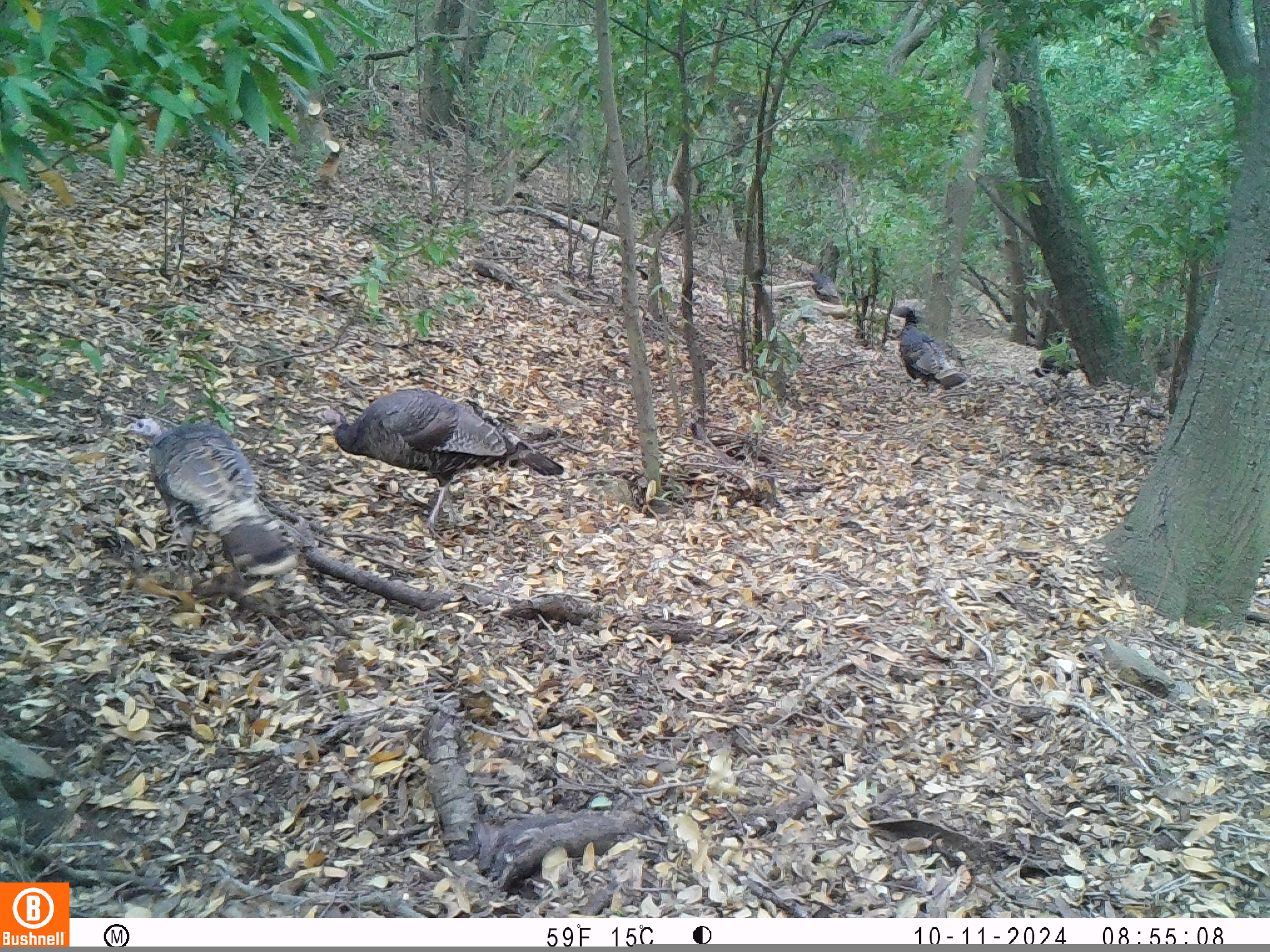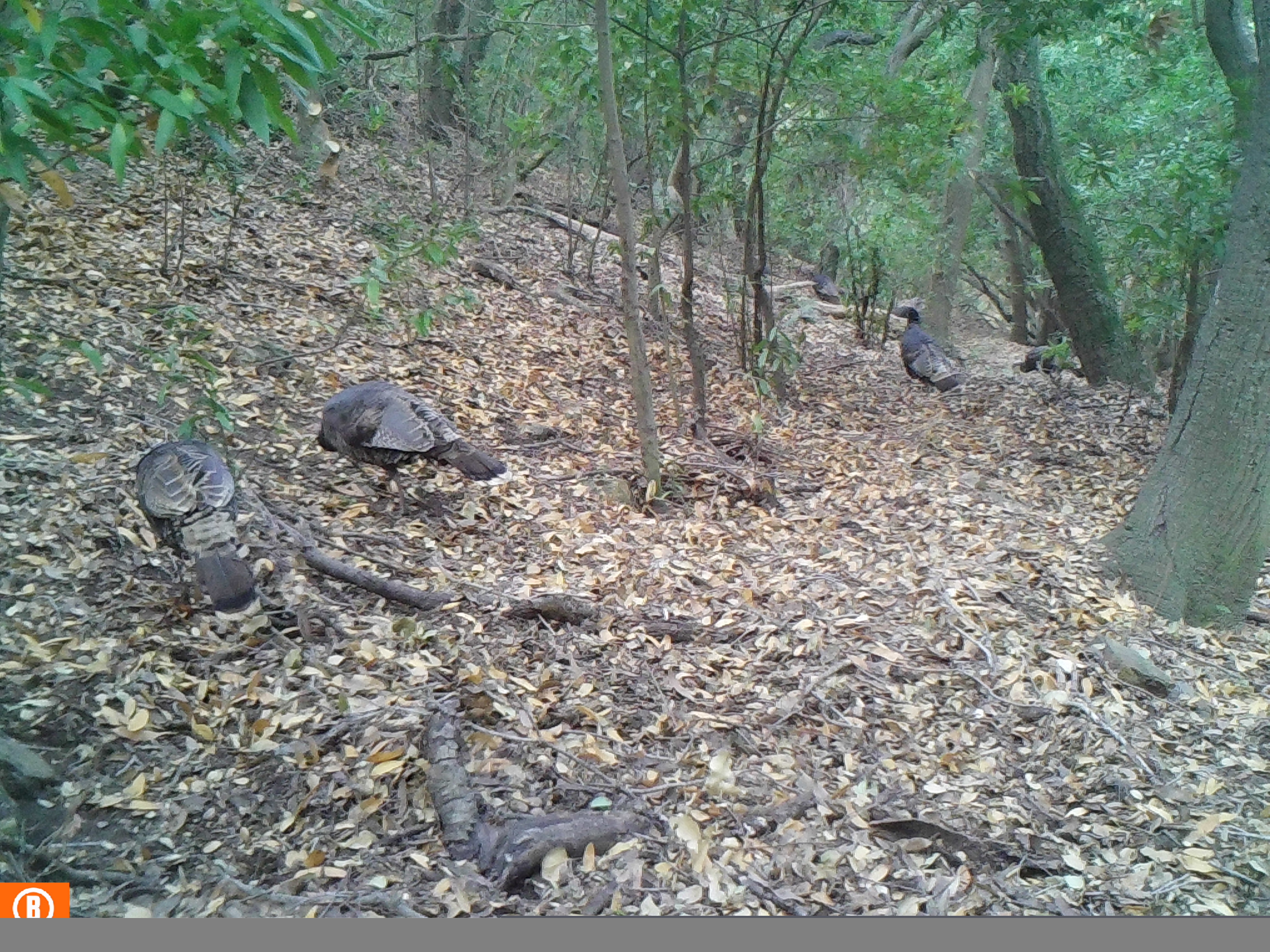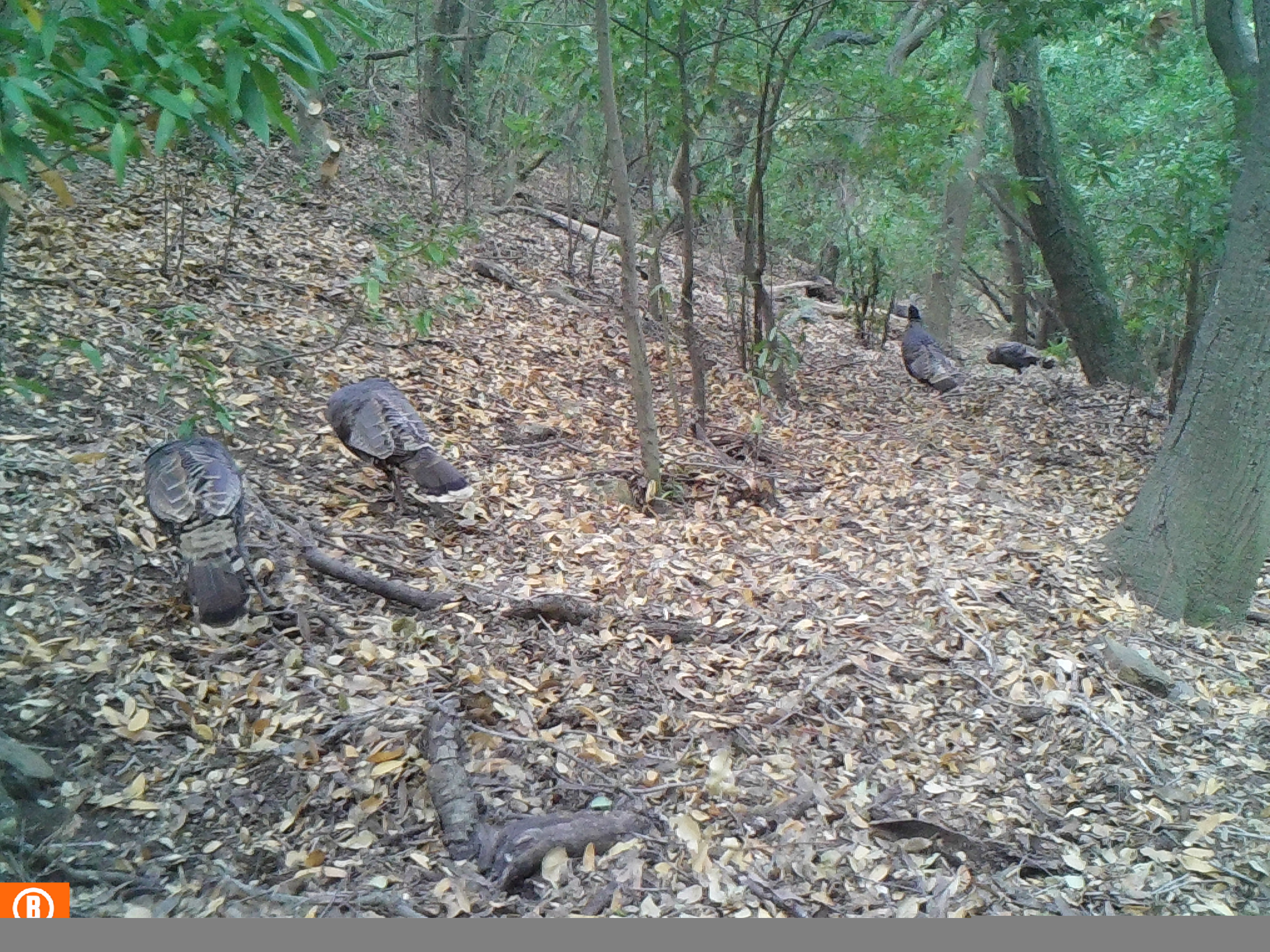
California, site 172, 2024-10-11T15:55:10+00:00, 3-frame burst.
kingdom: Animalia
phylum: Chordata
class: Aves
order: Galliformes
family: Phasianidae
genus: Meleagris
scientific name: Meleagris gallopavo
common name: turkey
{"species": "turkey (Meleagris gallopavo)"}